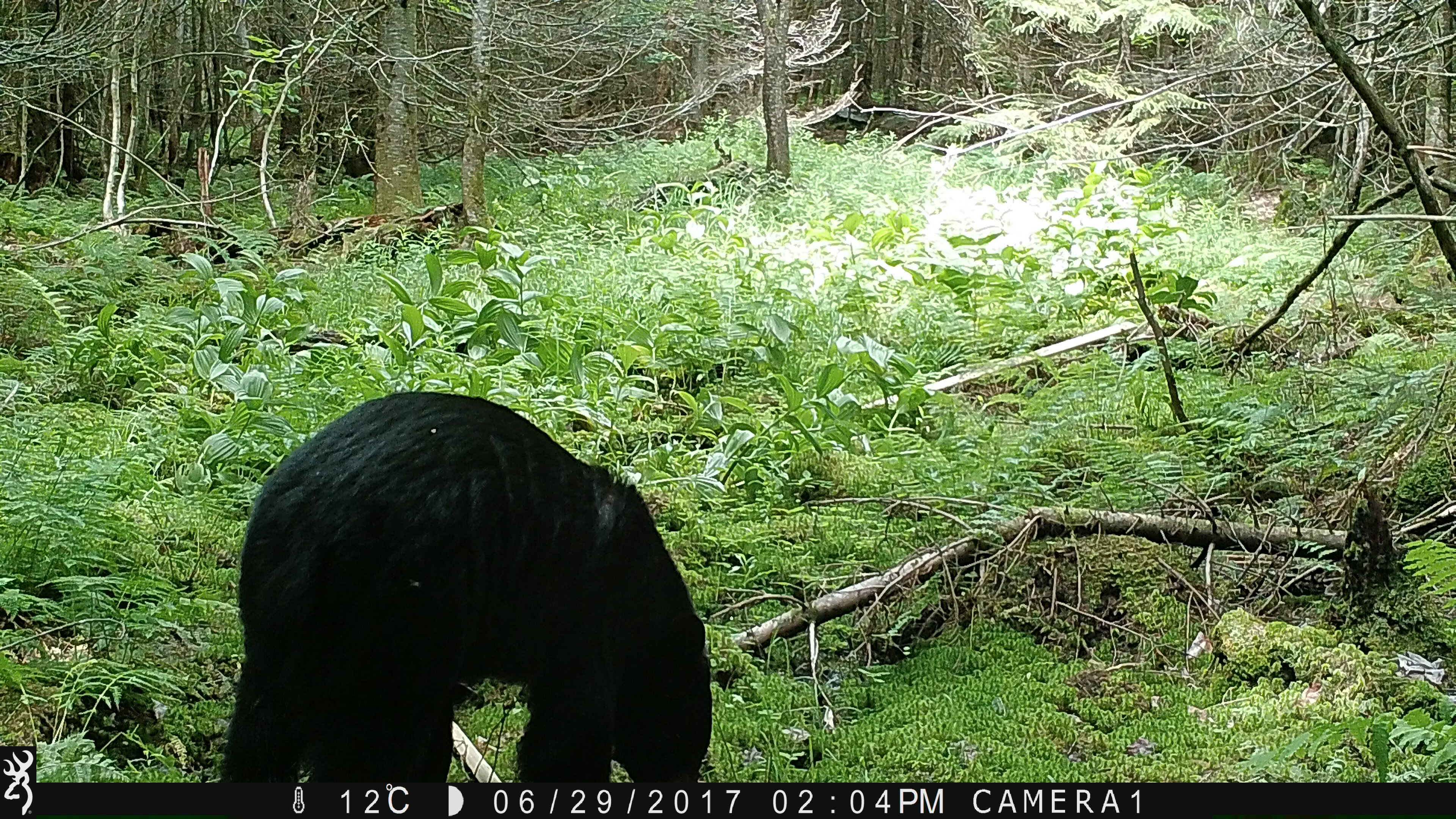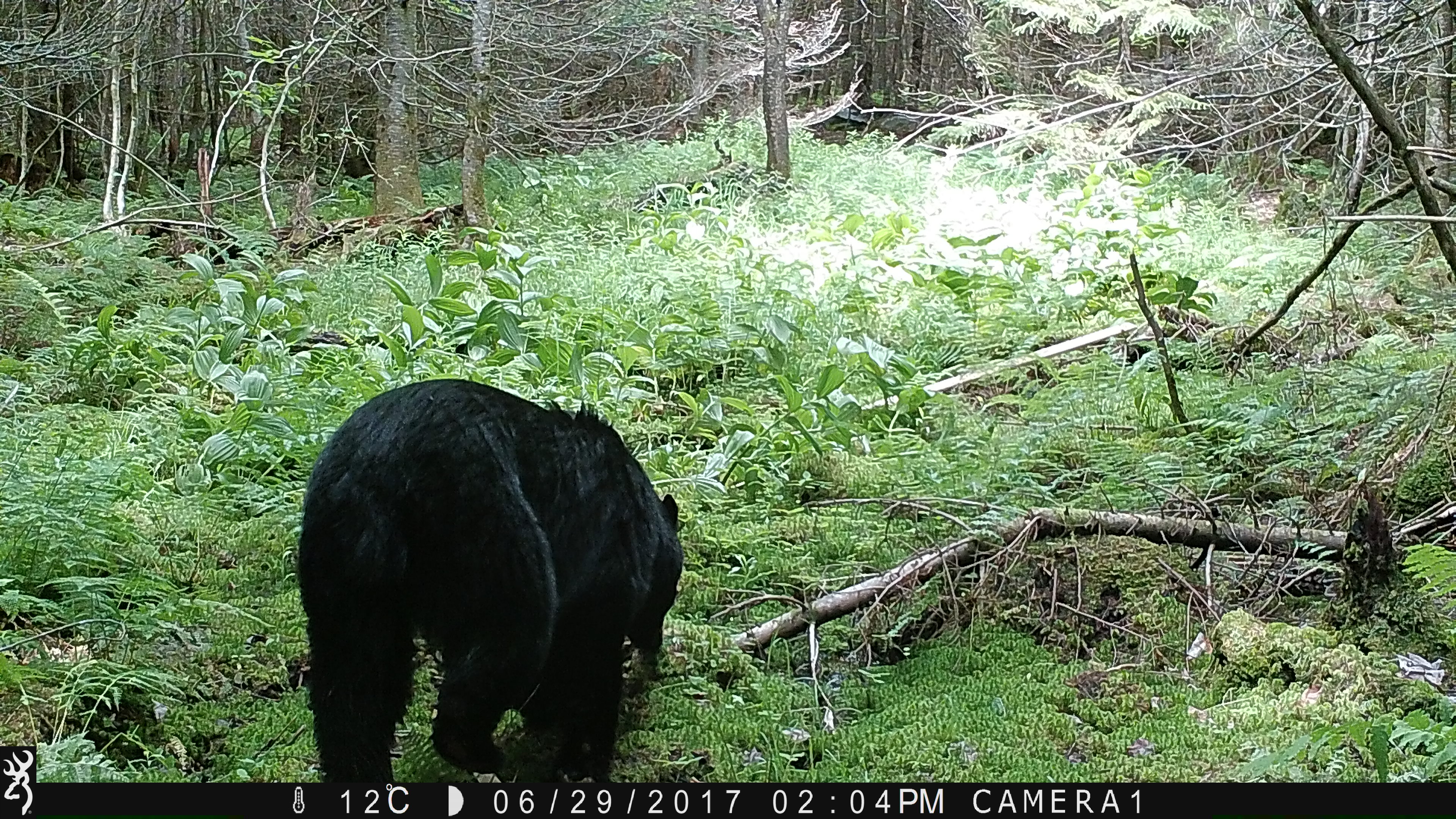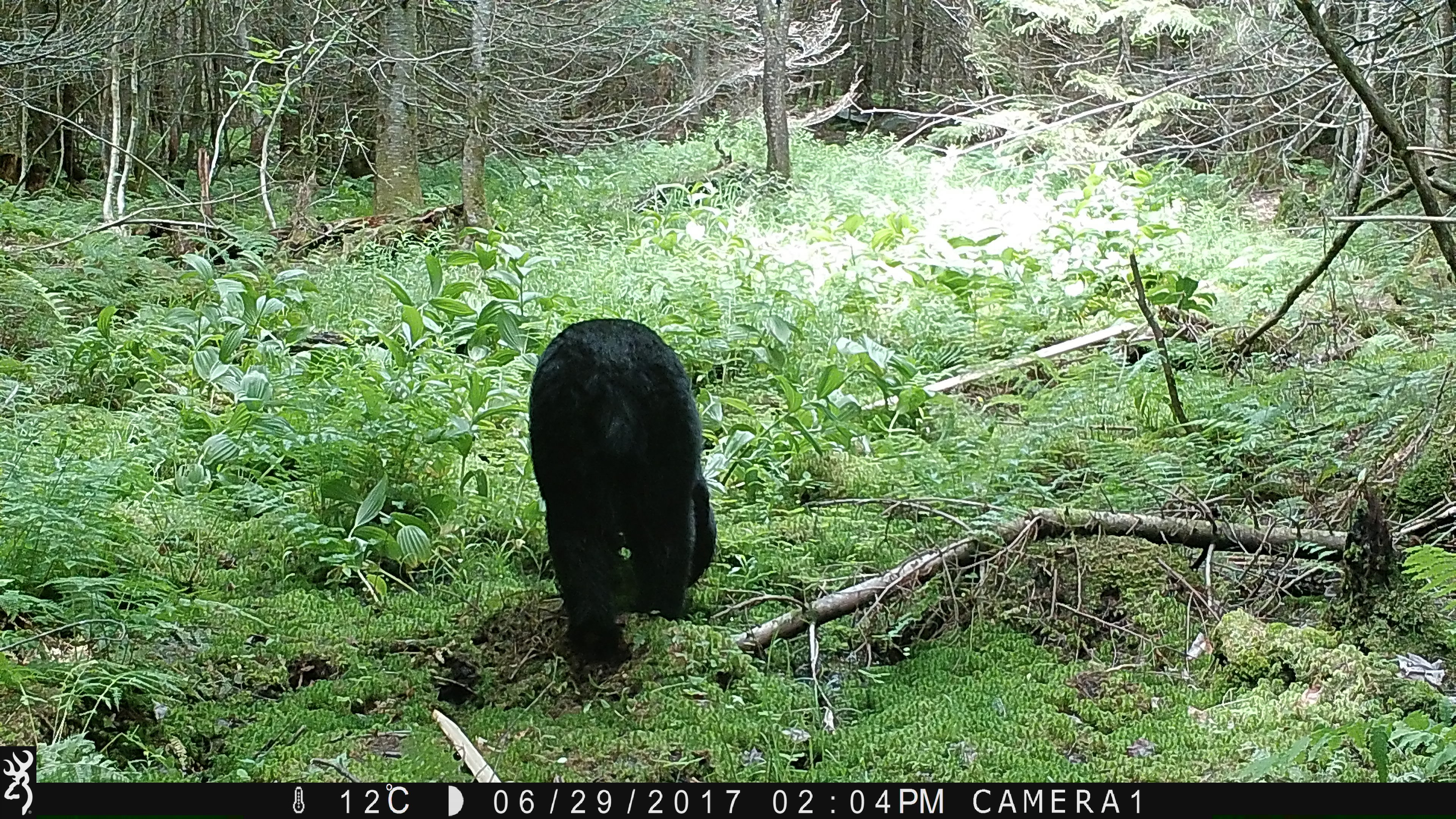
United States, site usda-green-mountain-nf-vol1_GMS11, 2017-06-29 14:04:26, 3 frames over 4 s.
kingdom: Animalia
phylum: Chordata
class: Mammalia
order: Carnivora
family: Ursidae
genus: Ursus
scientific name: Ursus americanus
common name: black bear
Black bear (Ursus americanus).